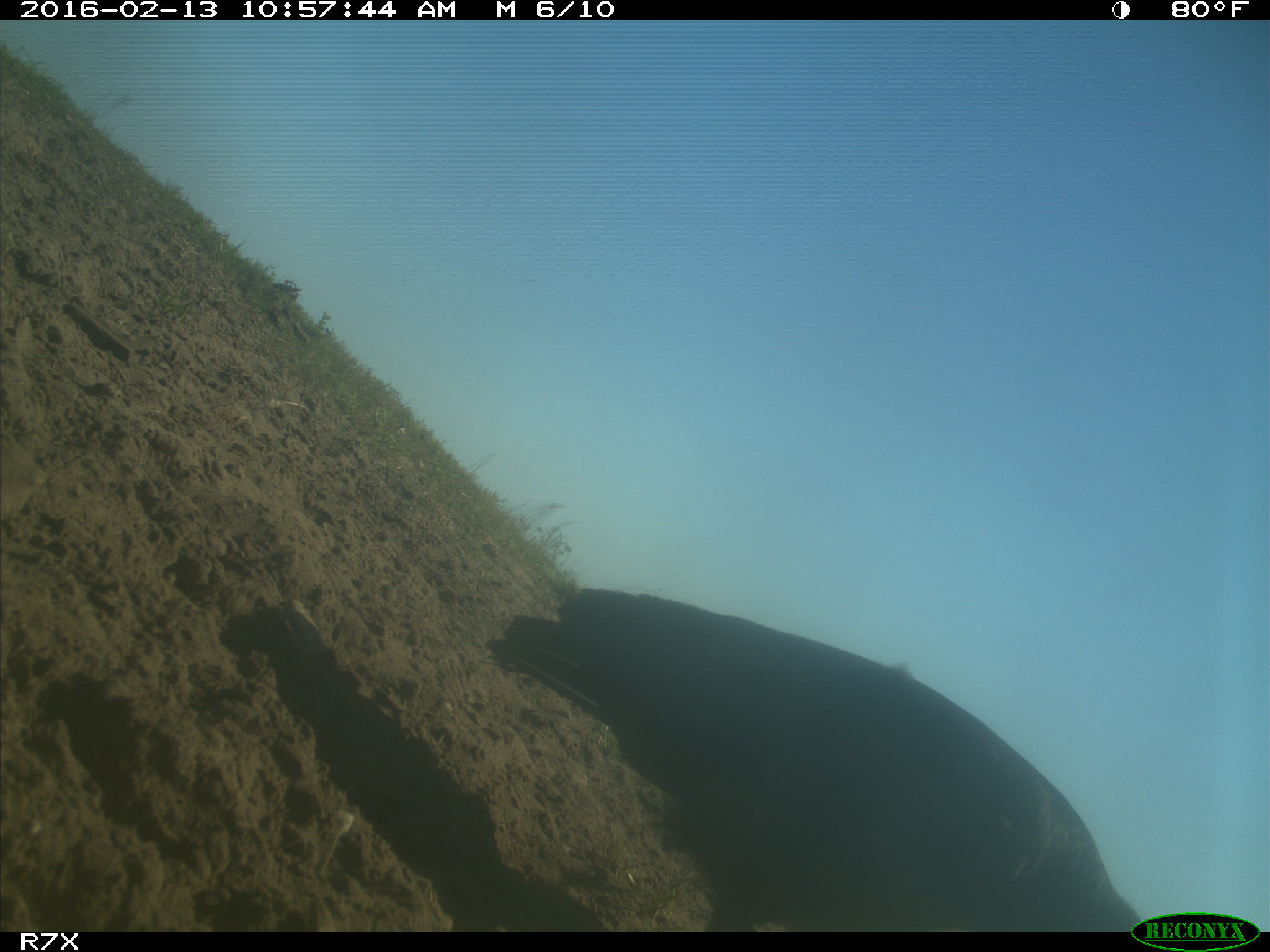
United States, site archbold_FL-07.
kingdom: Animalia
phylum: Chordata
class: Aves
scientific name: Aves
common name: birds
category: unidentified bird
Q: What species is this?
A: Unidentified bird (birds) (Aves).